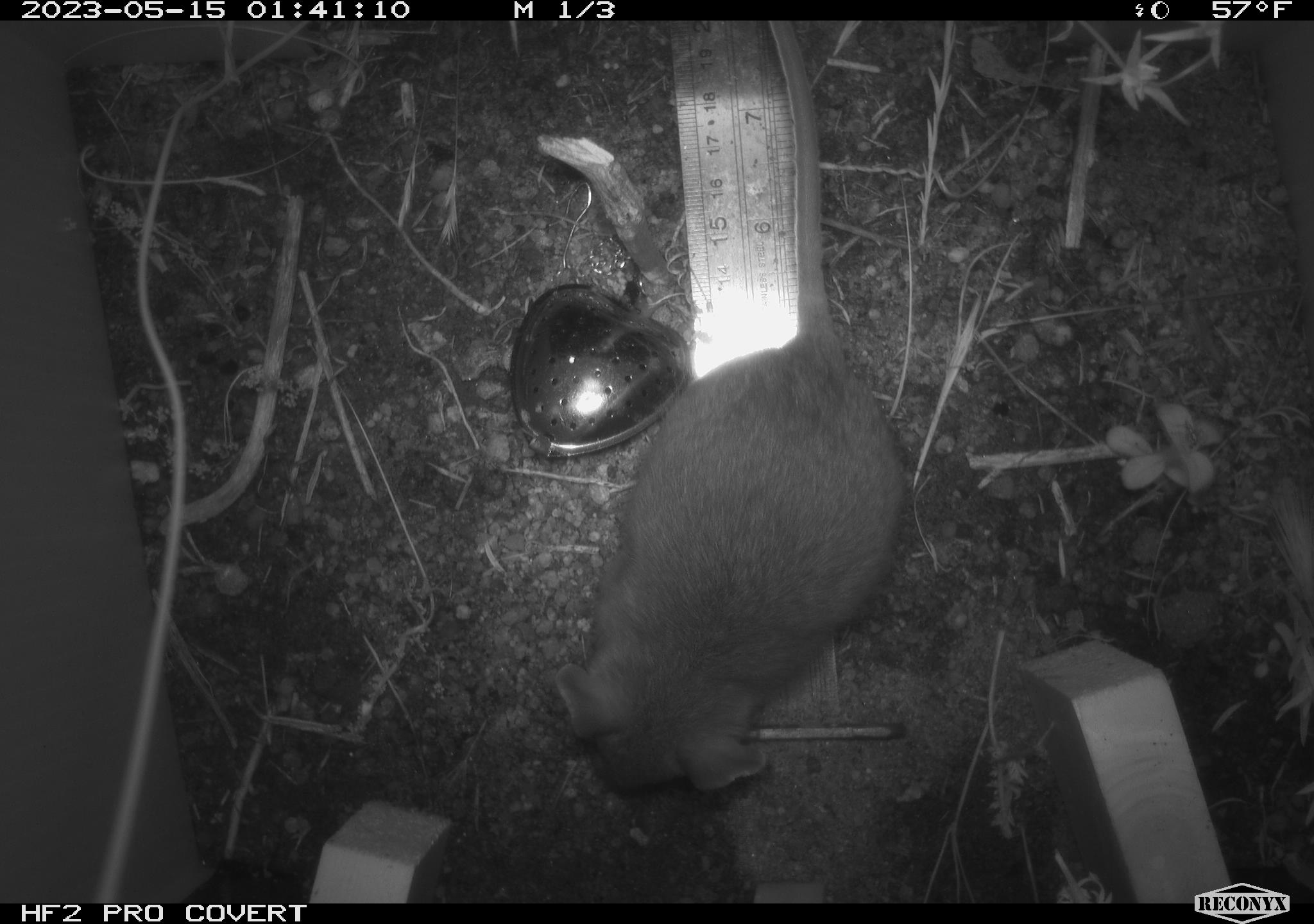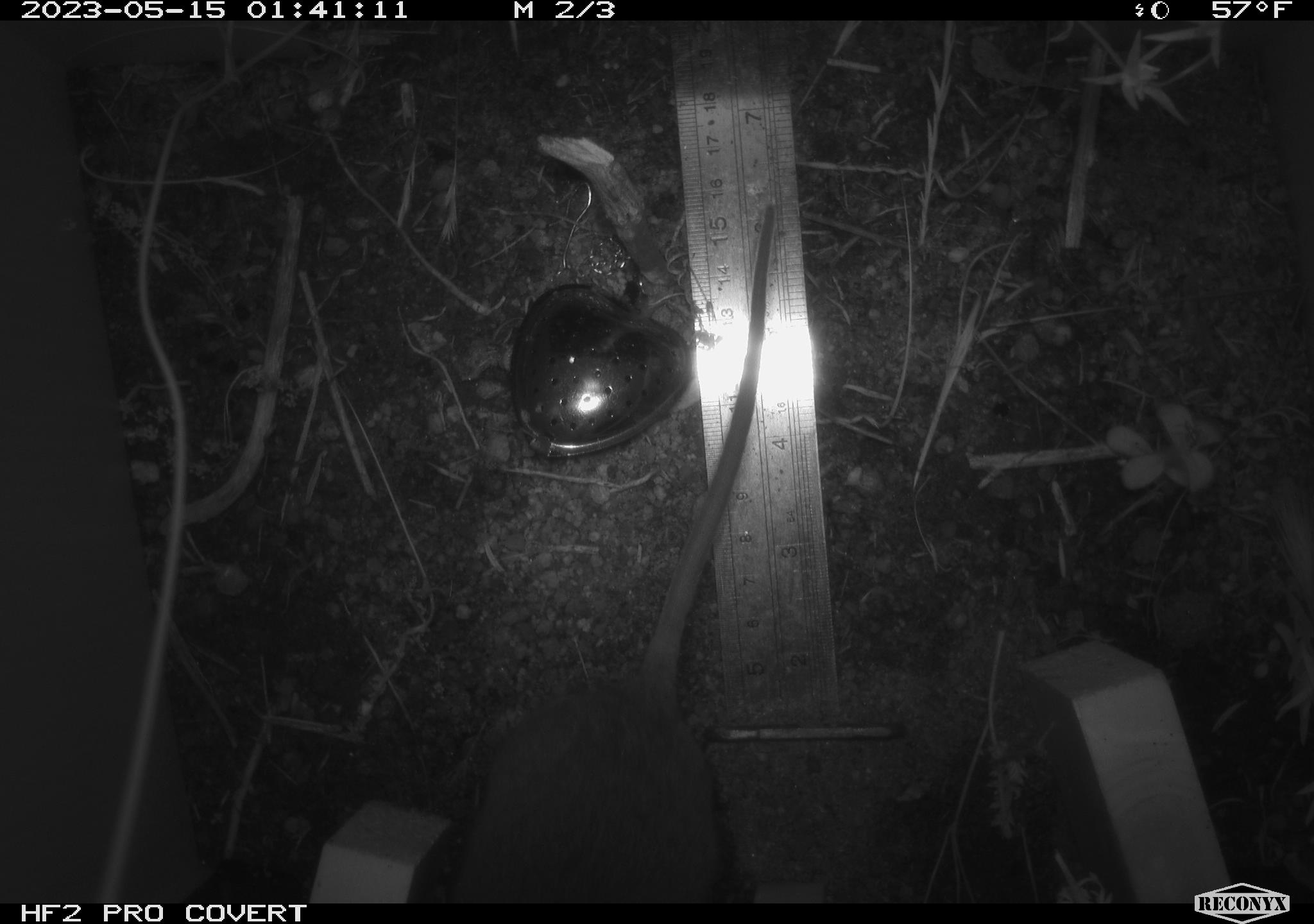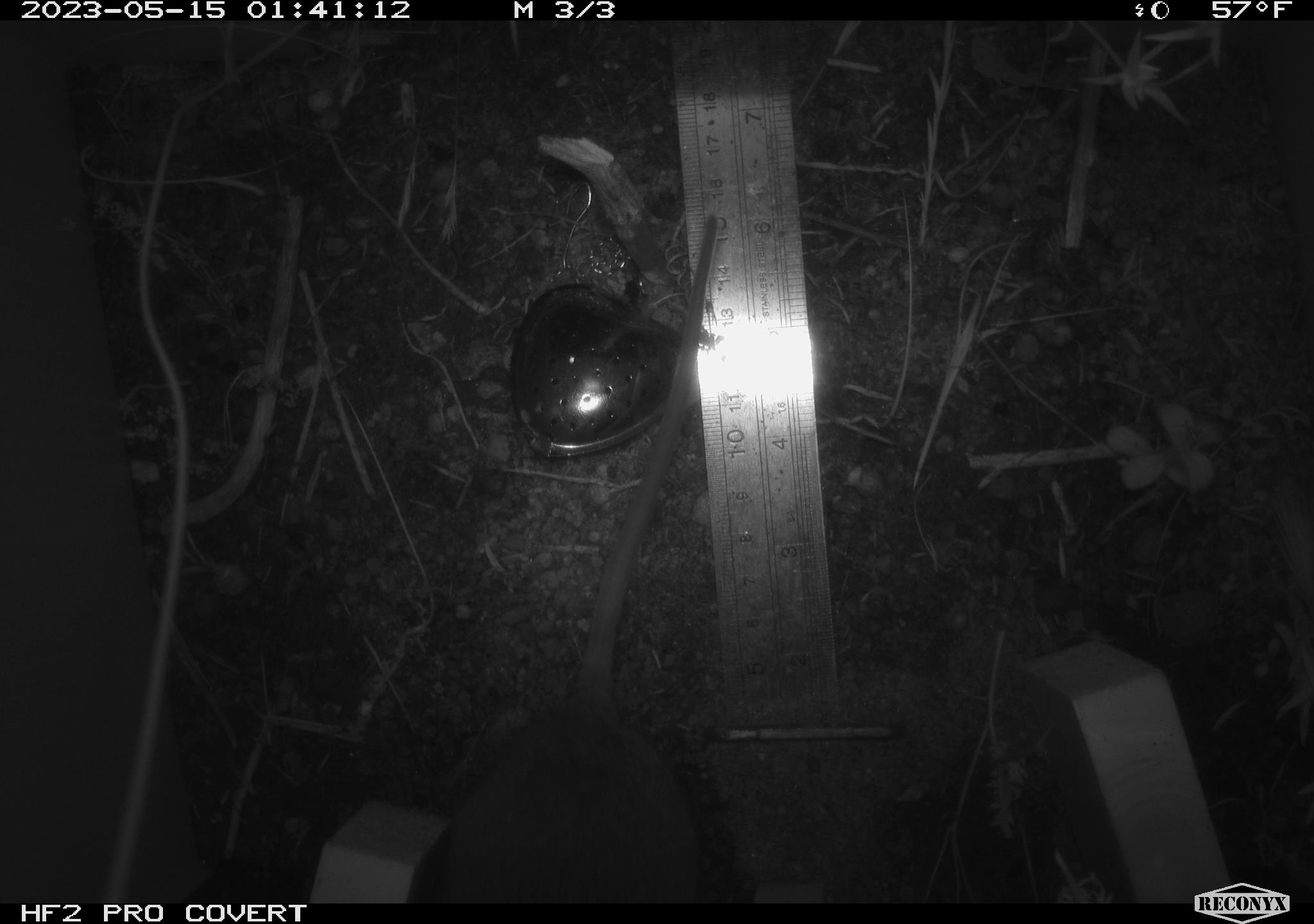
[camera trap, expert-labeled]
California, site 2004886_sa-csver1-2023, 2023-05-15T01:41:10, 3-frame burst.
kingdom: Animalia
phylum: Chordata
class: Mammalia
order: Rodentia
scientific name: Rodentia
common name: mouse species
Mouse species (Rodentia).